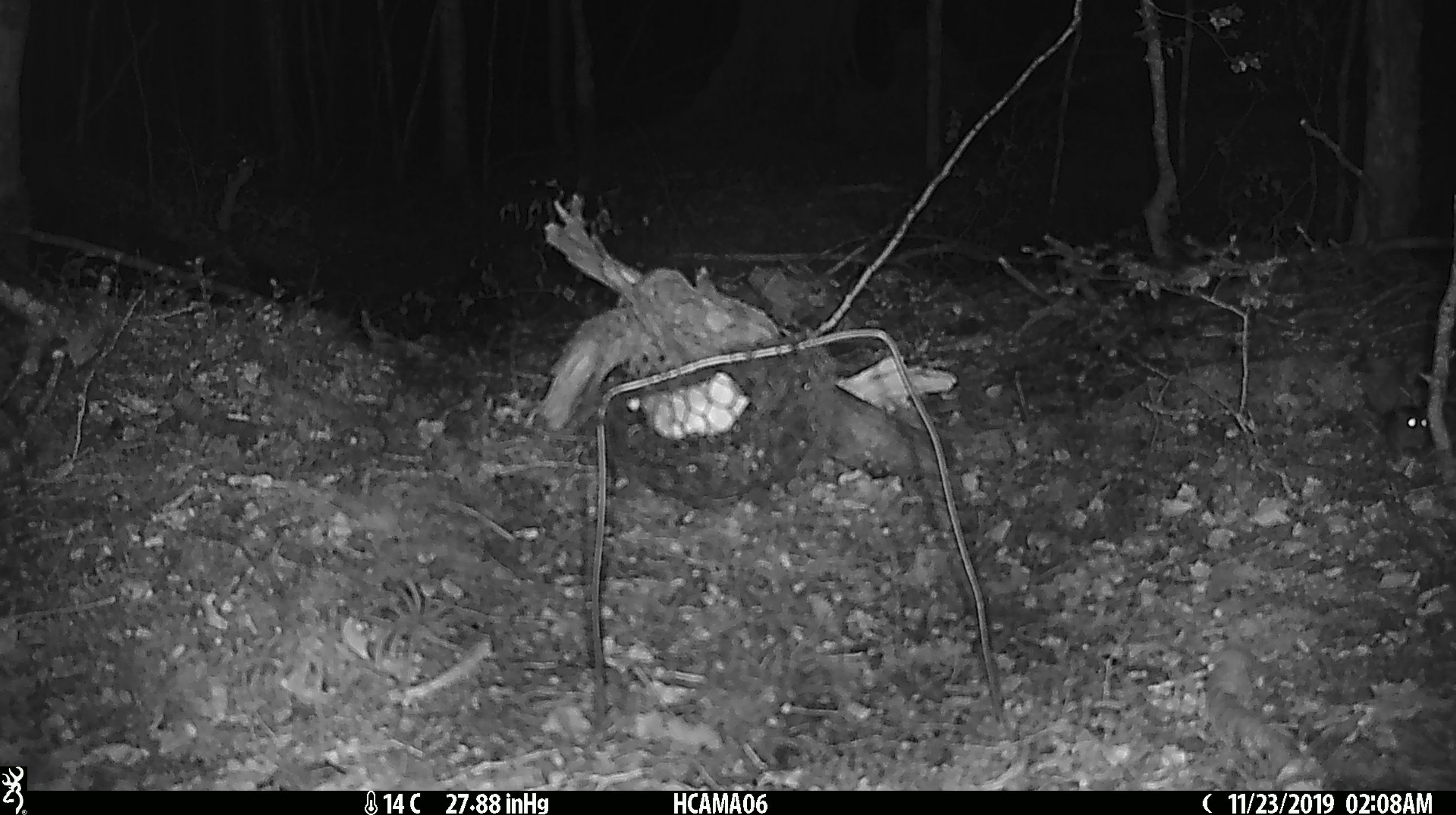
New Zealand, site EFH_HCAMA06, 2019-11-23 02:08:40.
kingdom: Animalia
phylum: Chordata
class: Mammalia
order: Rodentia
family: Muridae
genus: Mus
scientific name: Mus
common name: mouse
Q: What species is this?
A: Mouse (Mus).